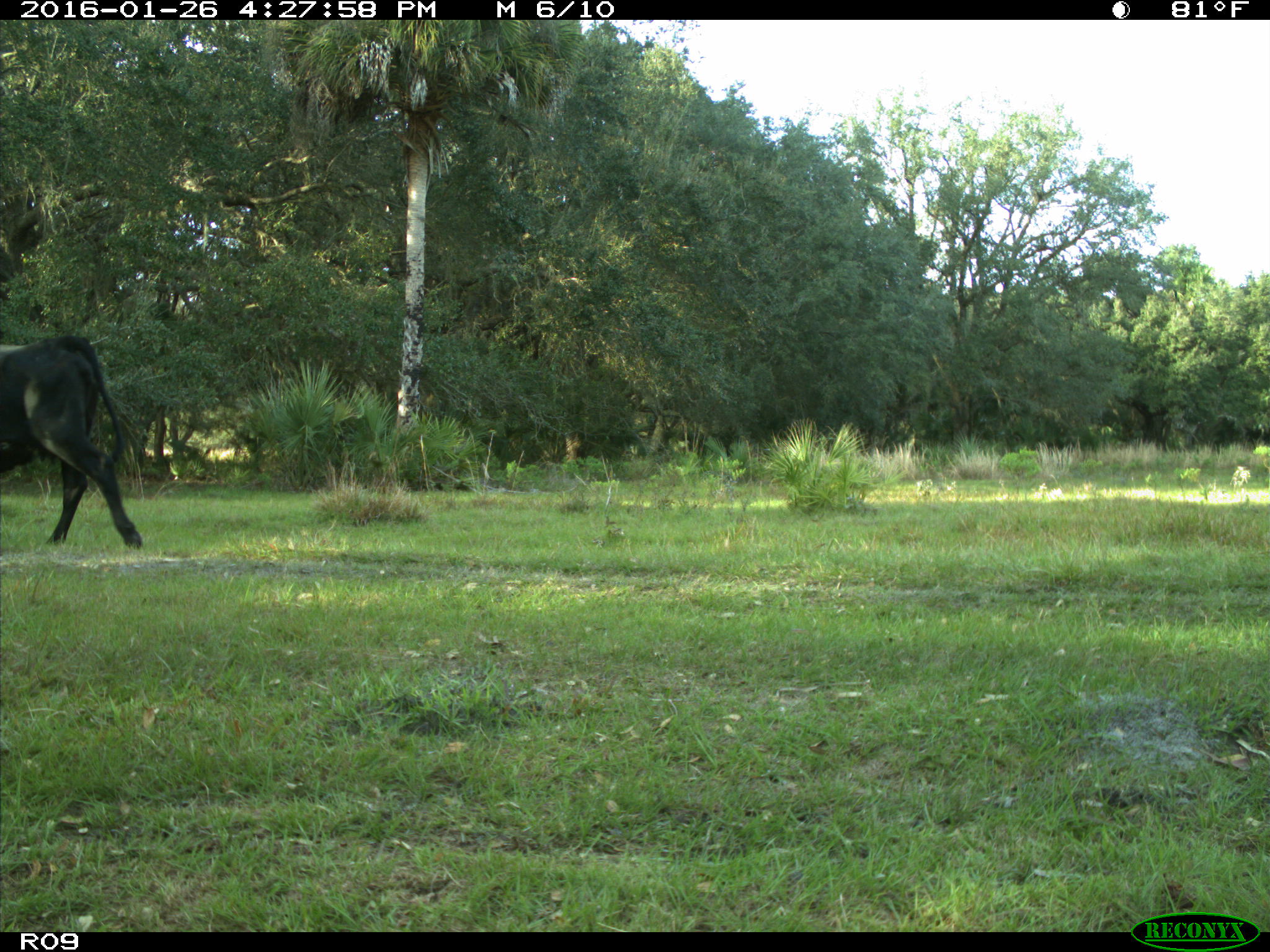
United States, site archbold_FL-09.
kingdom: Animalia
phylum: Chordata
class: Mammalia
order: Artiodactyla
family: Bovidae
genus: Bos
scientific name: Bos taurus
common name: domestic cow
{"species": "Bos taurus (domestic cow)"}